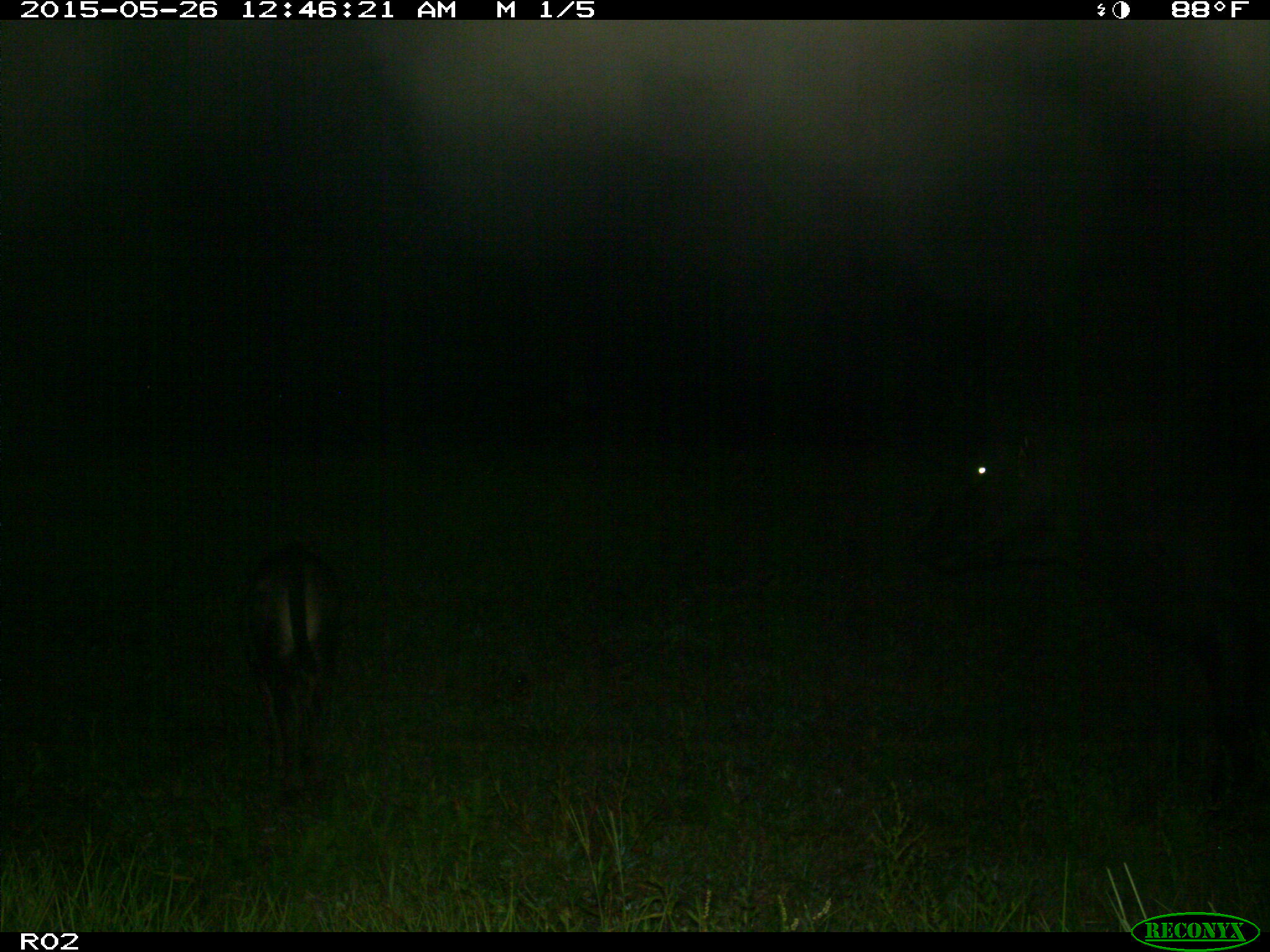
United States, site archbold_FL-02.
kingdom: Animalia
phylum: Chordata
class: Mammalia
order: Artiodactyla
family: Bovidae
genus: Bos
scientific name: Bos taurus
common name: domestic cow